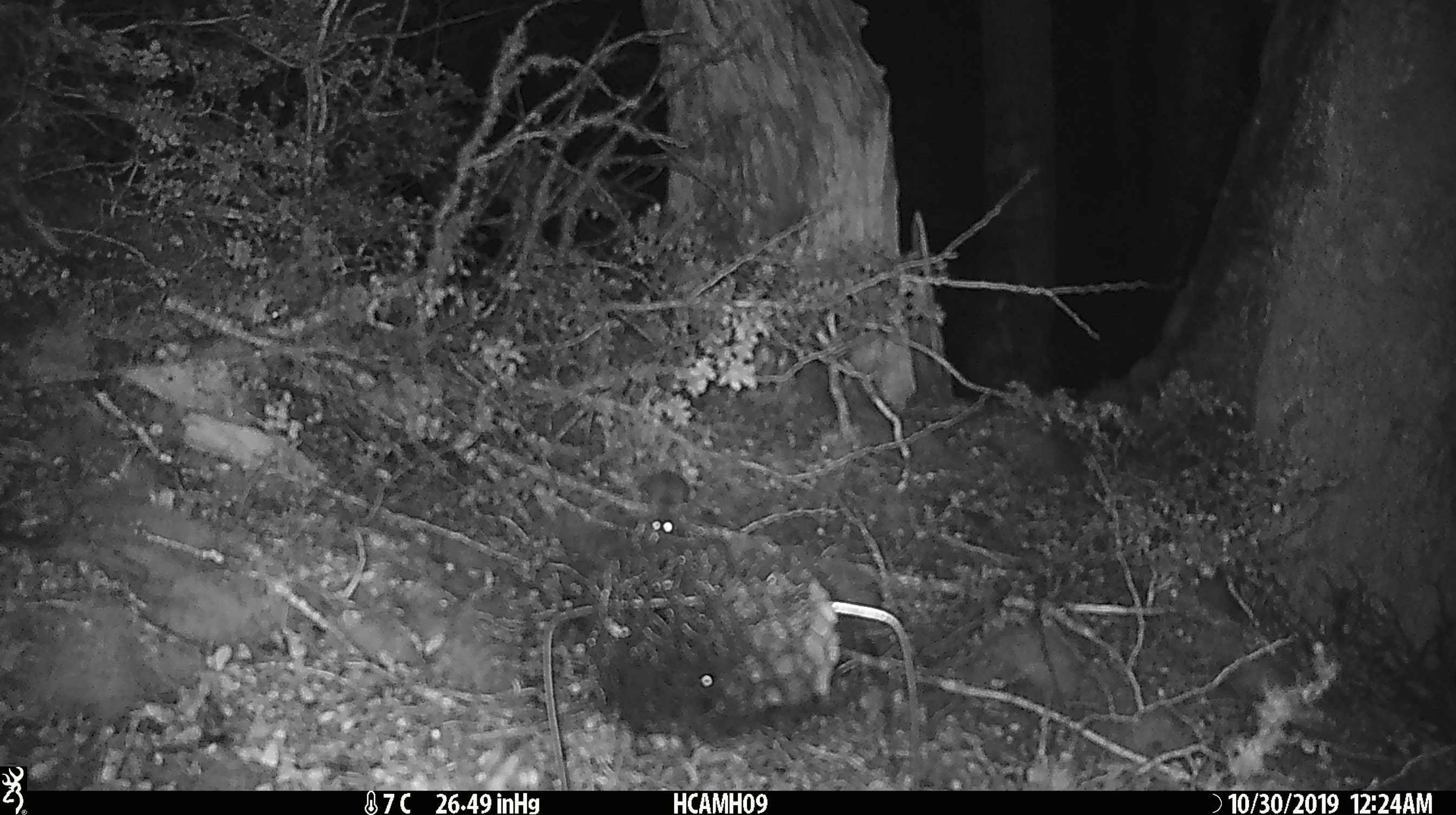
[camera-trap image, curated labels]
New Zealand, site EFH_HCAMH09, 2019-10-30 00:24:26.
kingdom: Animalia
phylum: Chordata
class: Mammalia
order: Rodentia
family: Muridae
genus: Mus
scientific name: Mus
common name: mouse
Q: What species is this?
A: Mouse (Mus).